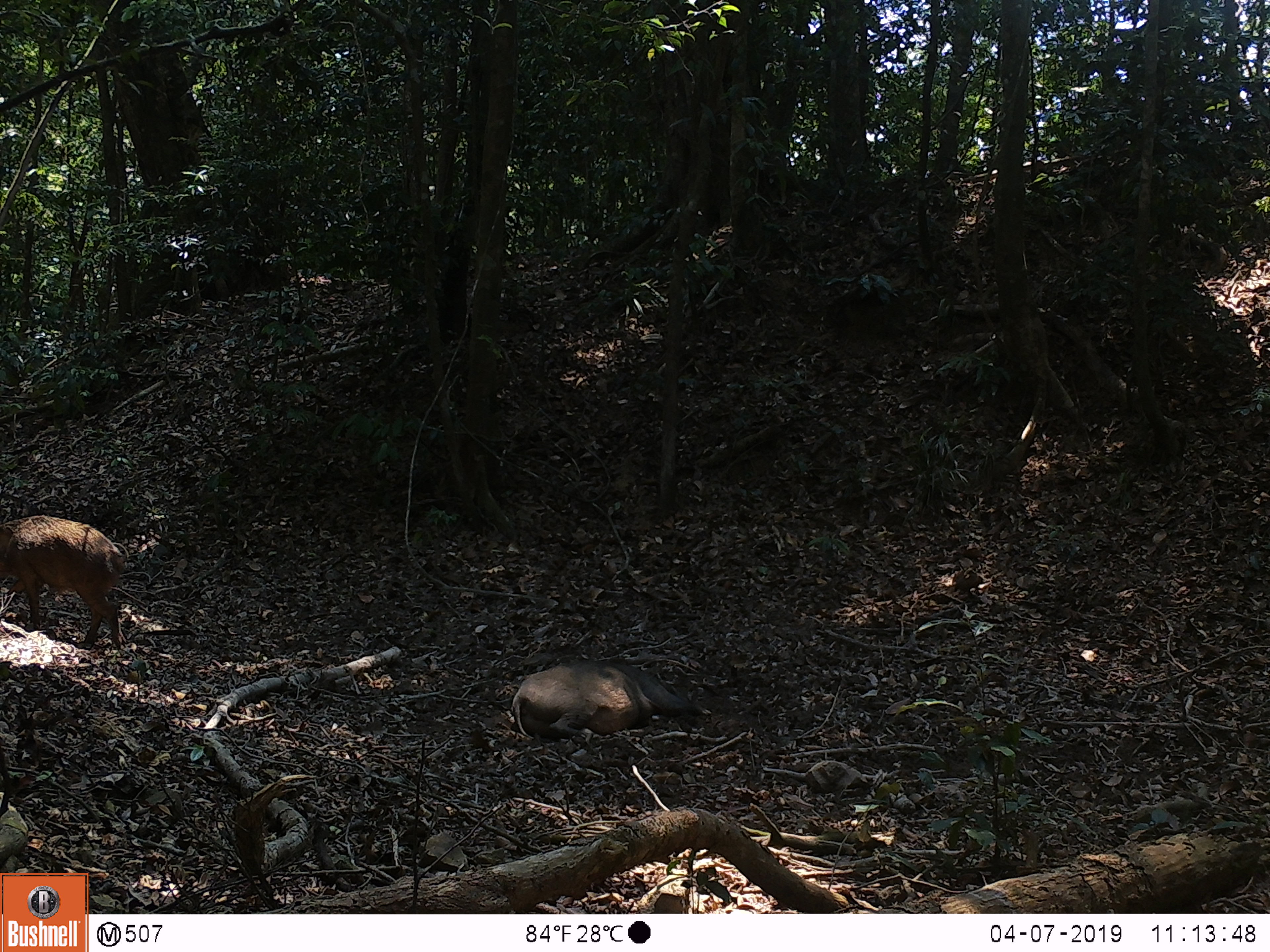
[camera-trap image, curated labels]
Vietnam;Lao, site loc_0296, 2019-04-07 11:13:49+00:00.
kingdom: Animalia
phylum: Chordata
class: Mammalia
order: Artiodactyla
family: Suidae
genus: Sus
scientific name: Sus scrofa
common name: eurasian wild pig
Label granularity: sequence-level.